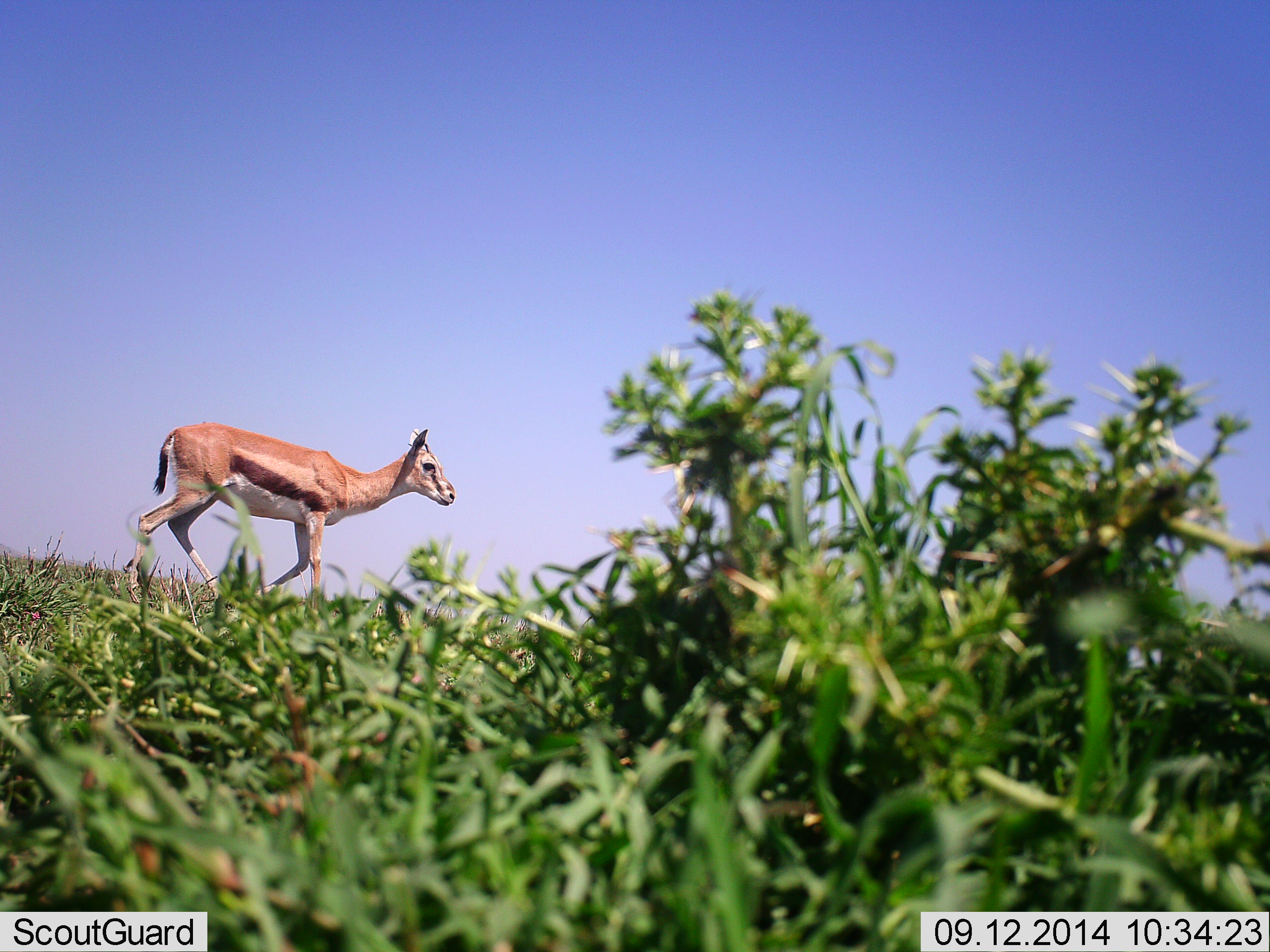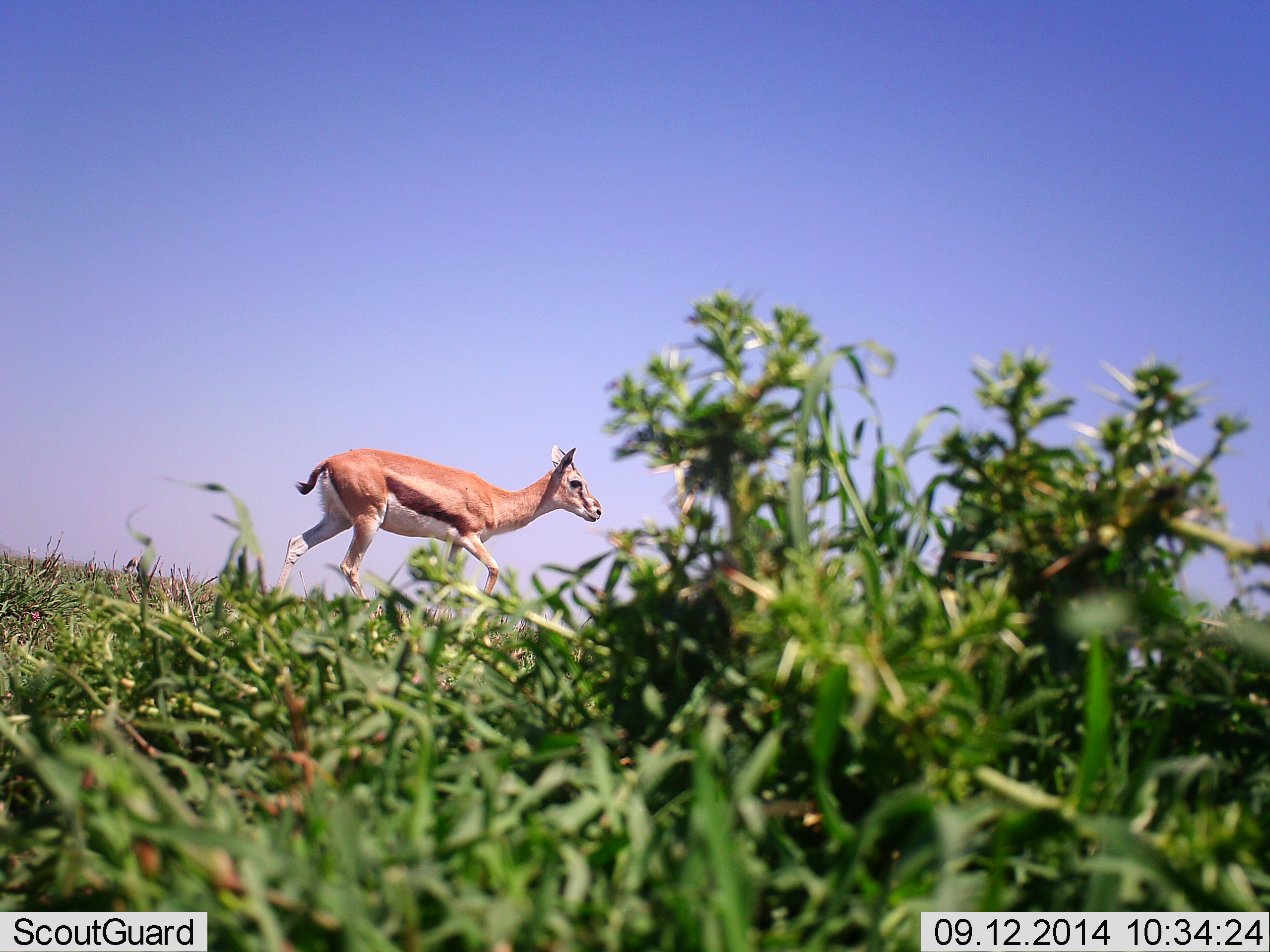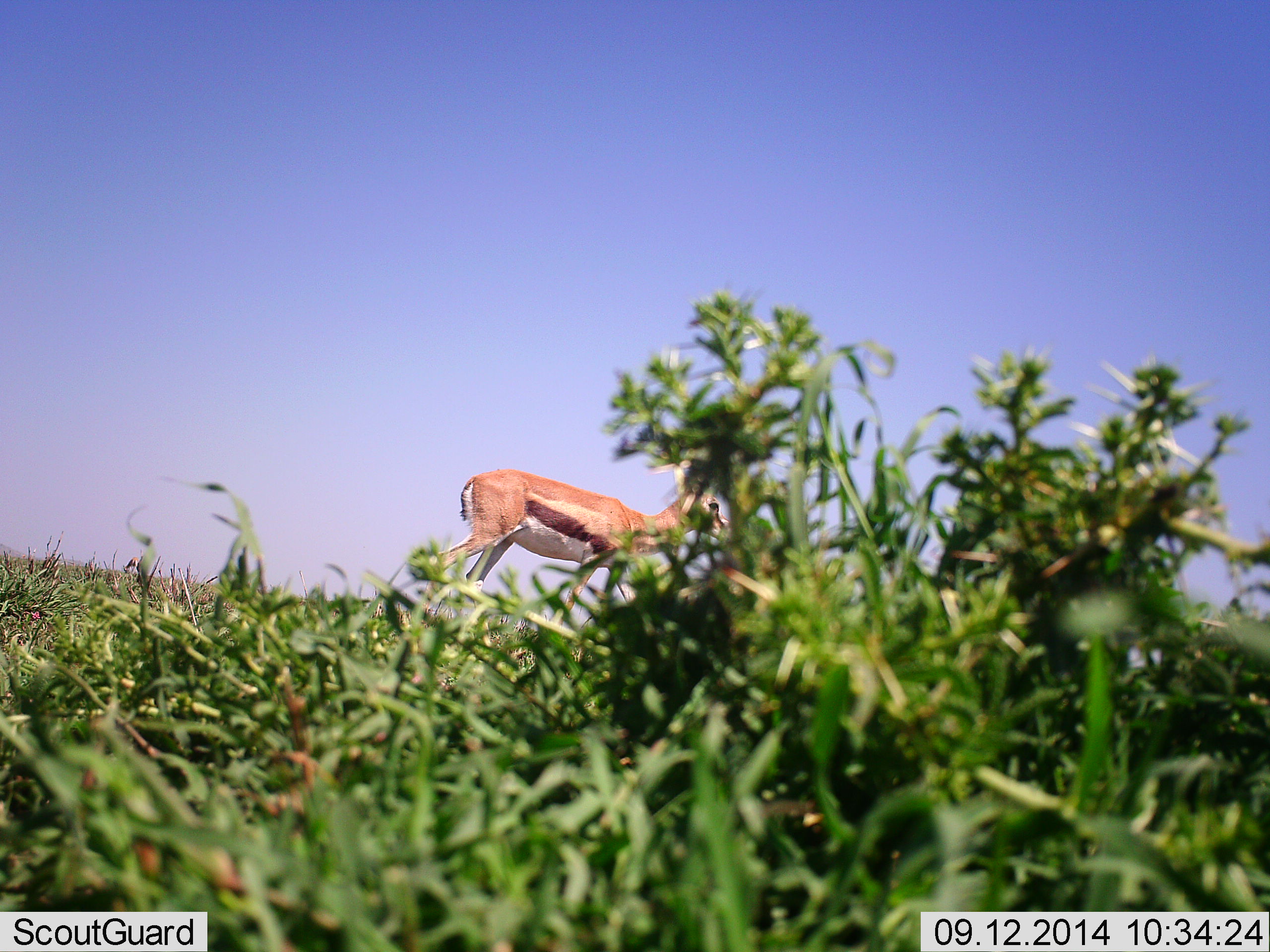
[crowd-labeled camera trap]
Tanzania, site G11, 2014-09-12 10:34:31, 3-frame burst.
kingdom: Animalia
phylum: Chordata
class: Mammalia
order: Artiodactyla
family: Bovidae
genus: Eudorcas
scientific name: Eudorcas thomsonii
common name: thomson's gazelle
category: gazellethomsons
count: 1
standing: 11%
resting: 0%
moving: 89%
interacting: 0%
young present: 0%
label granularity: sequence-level